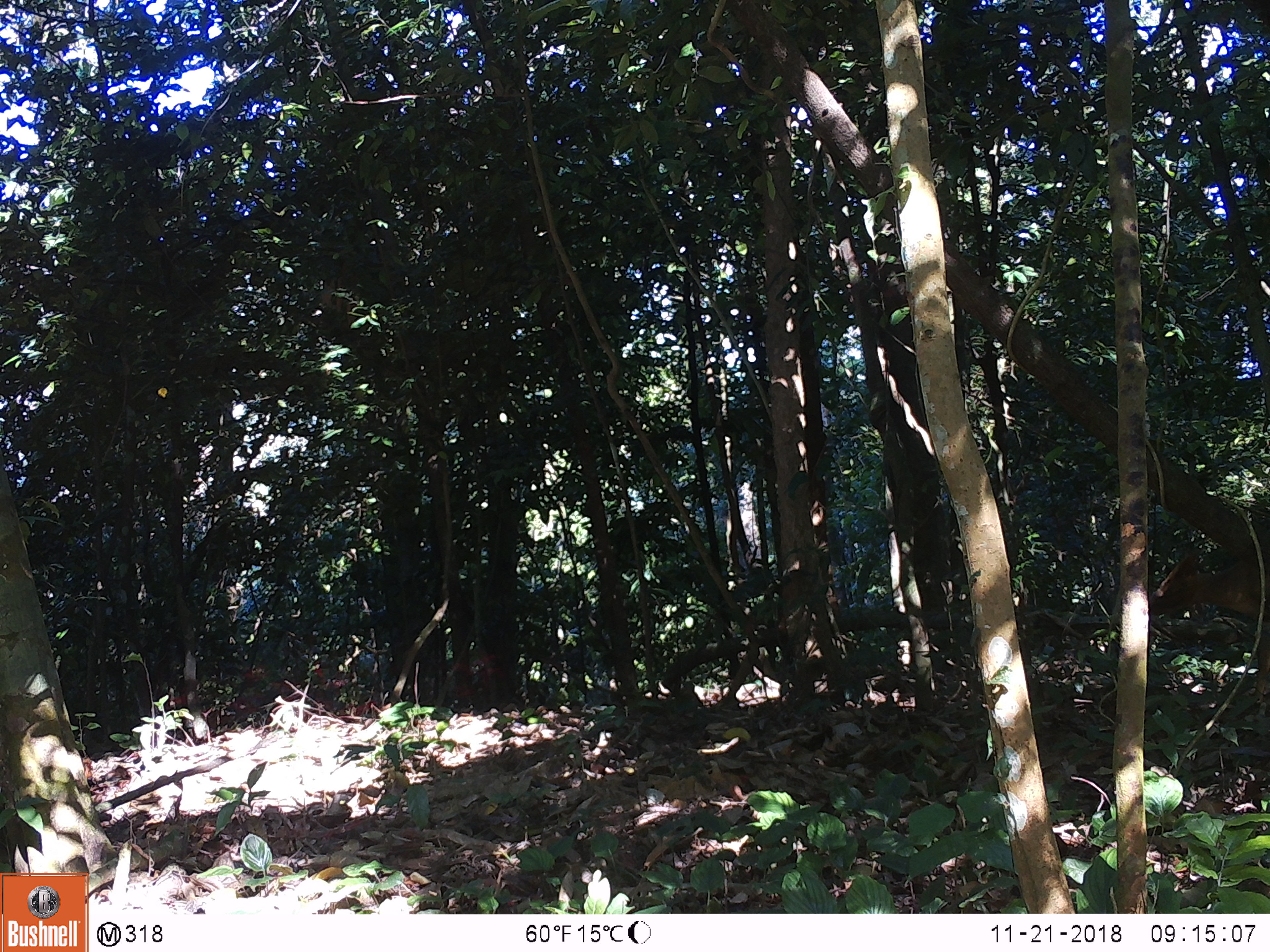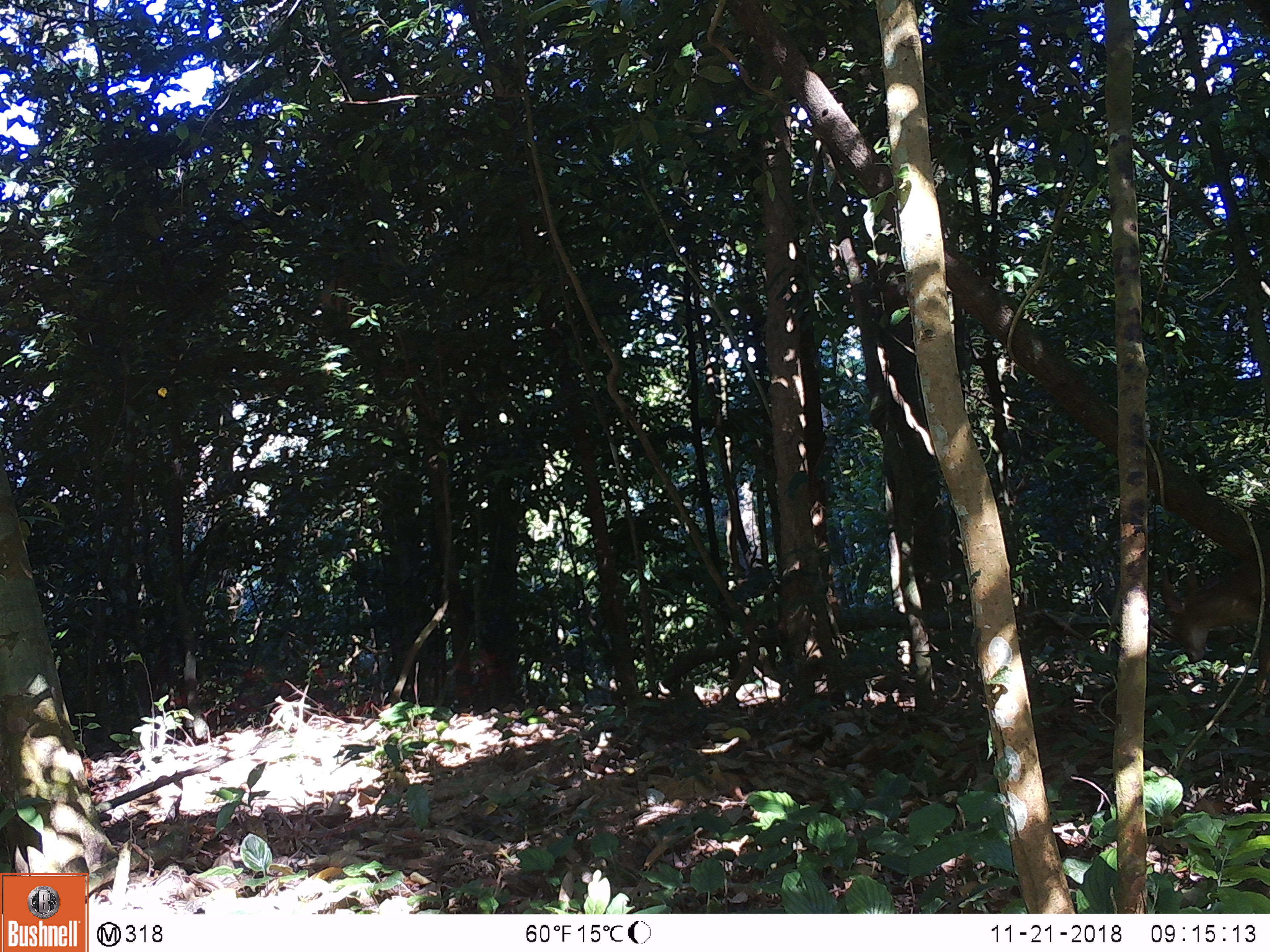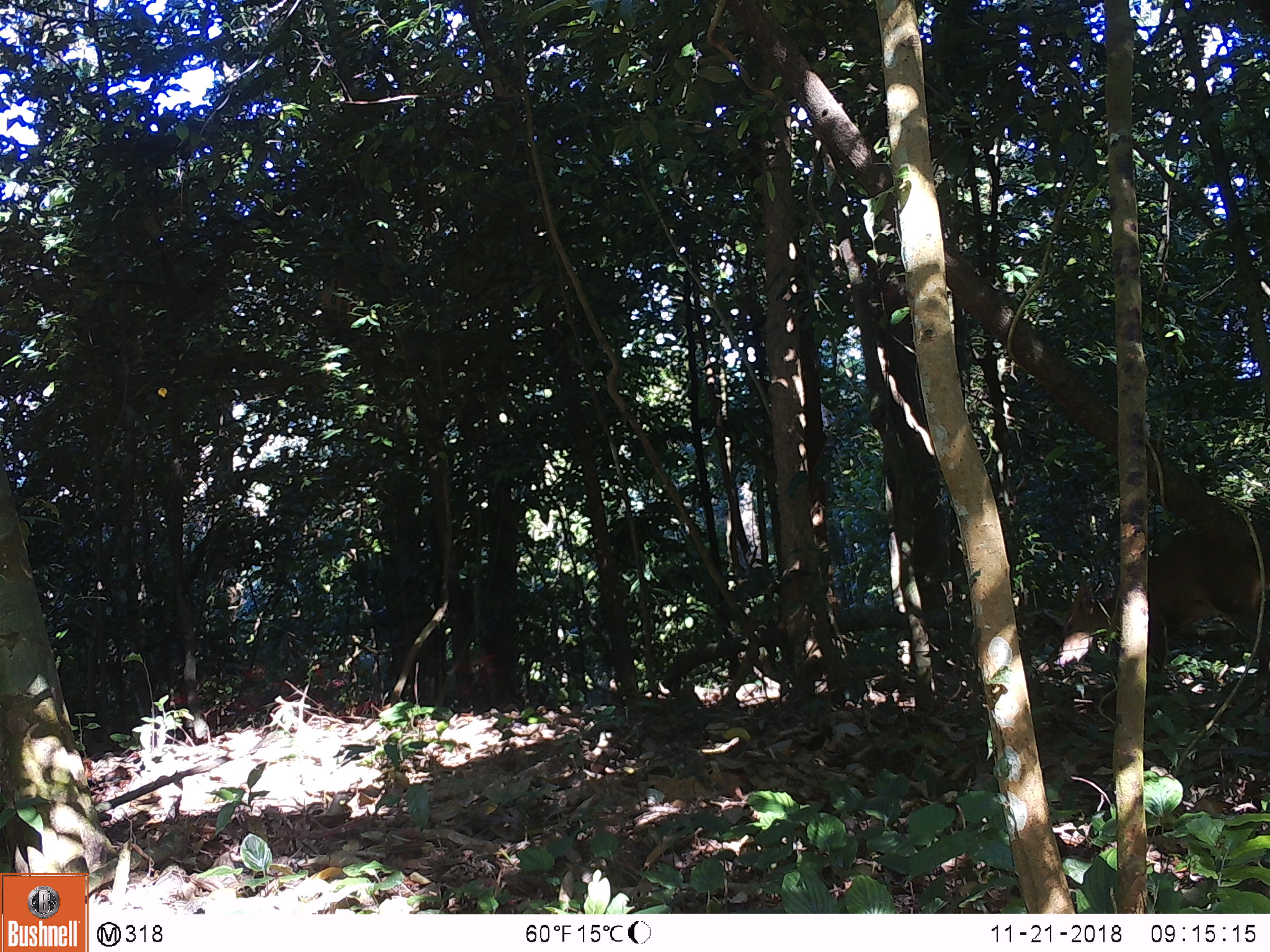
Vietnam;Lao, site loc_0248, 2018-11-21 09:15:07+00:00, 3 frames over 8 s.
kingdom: Animalia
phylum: Chordata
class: Mammalia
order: Artiodactyla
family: Cervidae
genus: Muntiacus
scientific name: Muntiacus vuquangensis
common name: large-antlered muntjac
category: large antlered muntjac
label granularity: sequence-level